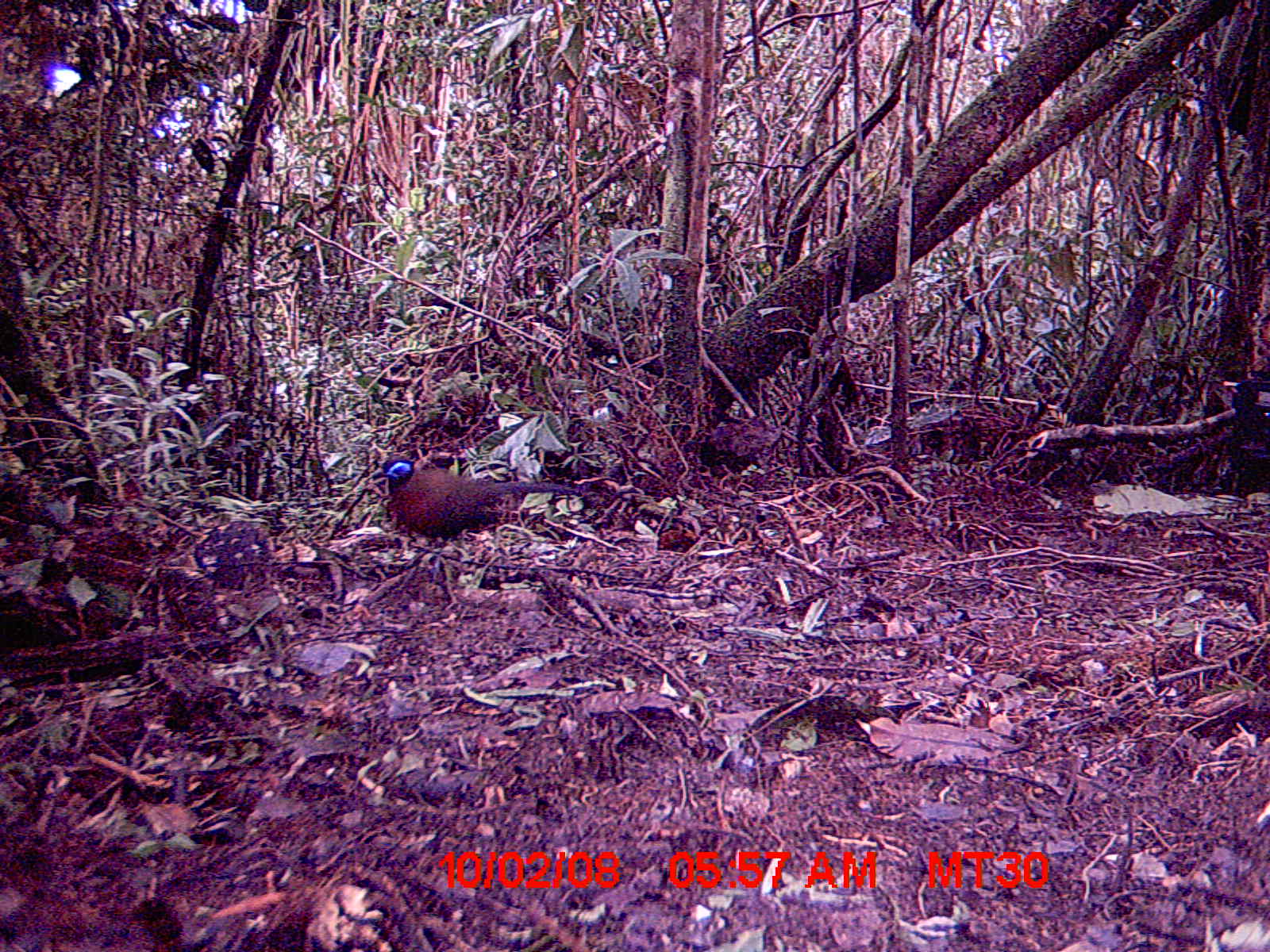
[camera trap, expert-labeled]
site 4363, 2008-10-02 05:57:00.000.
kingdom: Animalia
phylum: Chordata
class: Aves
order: Cuculiformes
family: Cuculidae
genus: Coua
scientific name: Coua serriana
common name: red-breasted coua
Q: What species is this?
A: Coua serriana (red-breasted coua).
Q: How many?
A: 1.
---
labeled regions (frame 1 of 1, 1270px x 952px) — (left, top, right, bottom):
coua serriana: (368, 455, 581, 543)